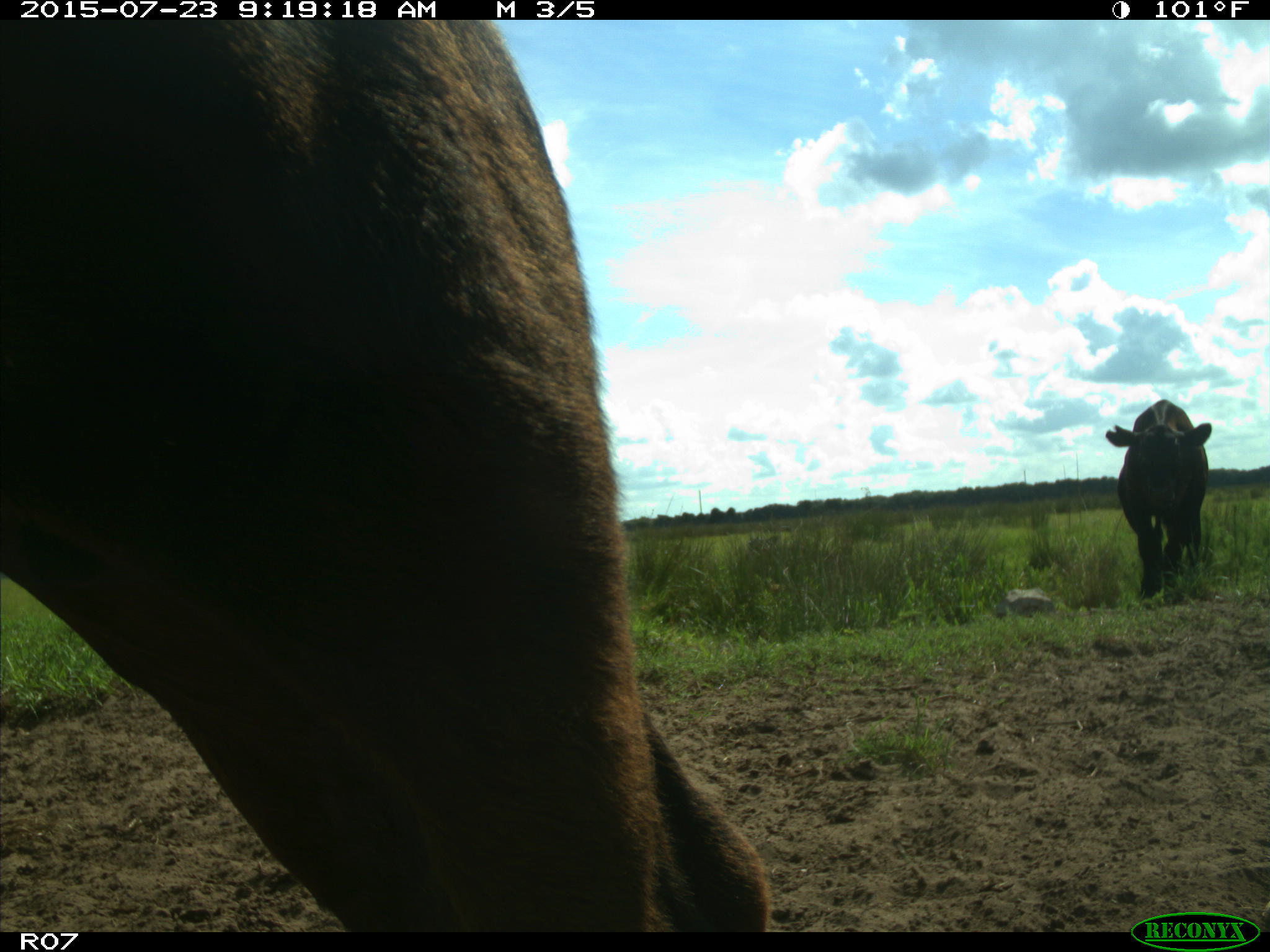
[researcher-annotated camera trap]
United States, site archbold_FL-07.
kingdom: Animalia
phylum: Chordata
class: Mammalia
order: Artiodactyla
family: Bovidae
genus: Bos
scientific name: Bos taurus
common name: domestic cow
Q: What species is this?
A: Bos taurus (domestic cow).